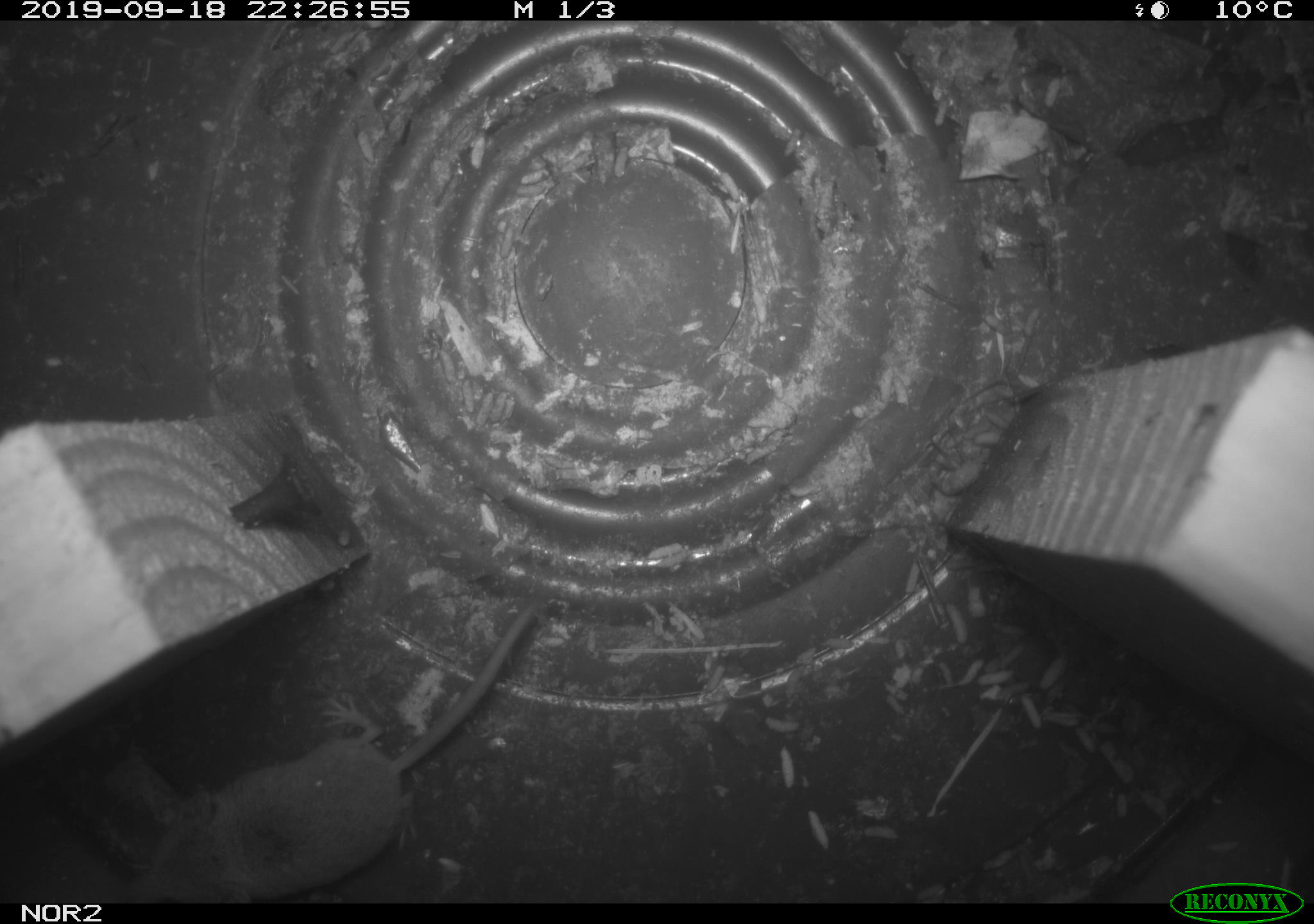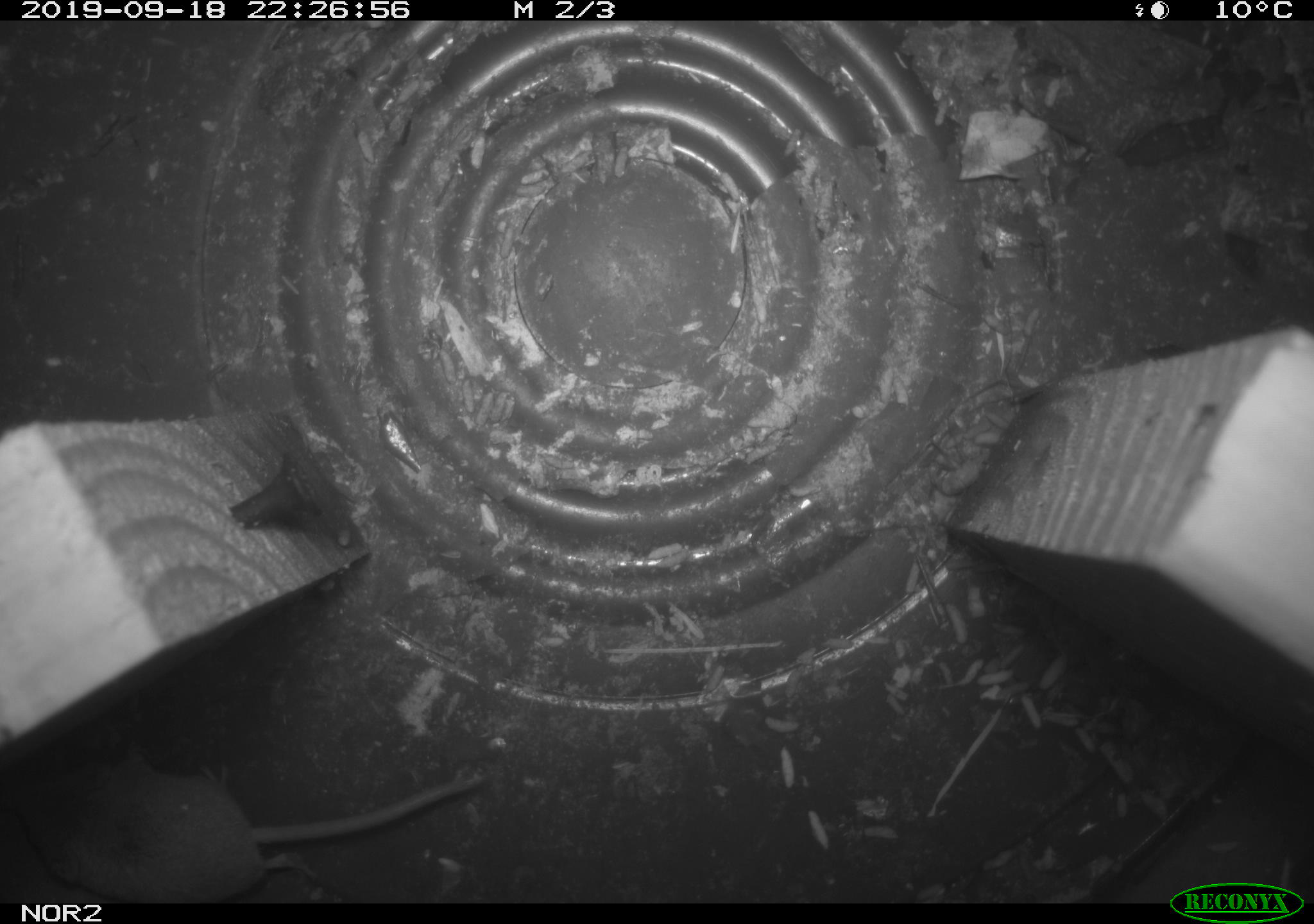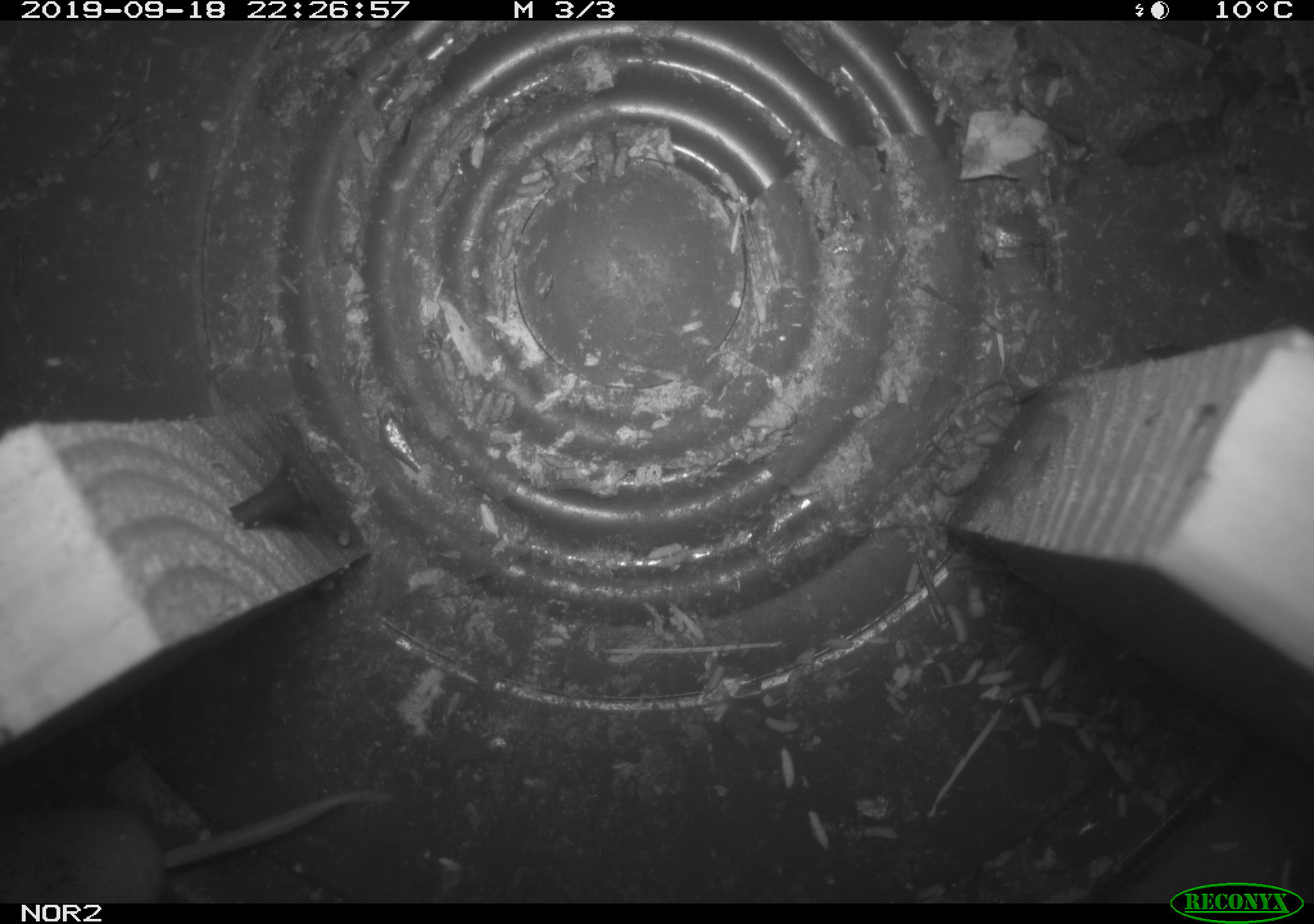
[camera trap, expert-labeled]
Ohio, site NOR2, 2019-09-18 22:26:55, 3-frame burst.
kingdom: Animalia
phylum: Chordata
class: Mammalia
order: Eulipotyphla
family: Soricidae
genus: Sorex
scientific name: Sorex cinereus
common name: masked shrew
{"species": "masked shrew (Sorex cinereus)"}